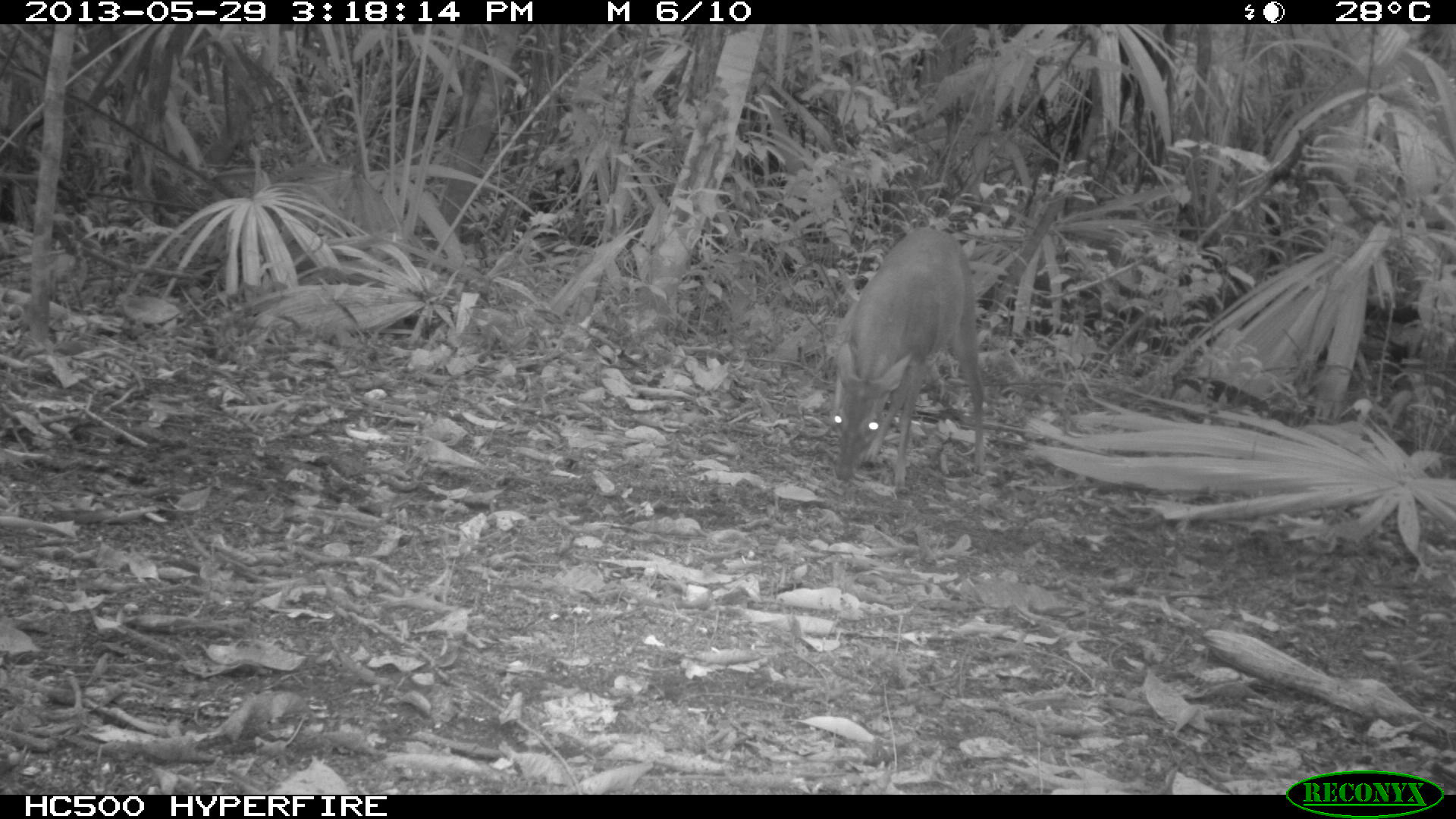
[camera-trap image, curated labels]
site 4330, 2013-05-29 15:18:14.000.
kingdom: Animalia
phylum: Chordata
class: Mammalia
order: Artiodactyla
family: Cervidae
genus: Mazama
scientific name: Mazama temama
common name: central american red brocket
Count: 1.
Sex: female.